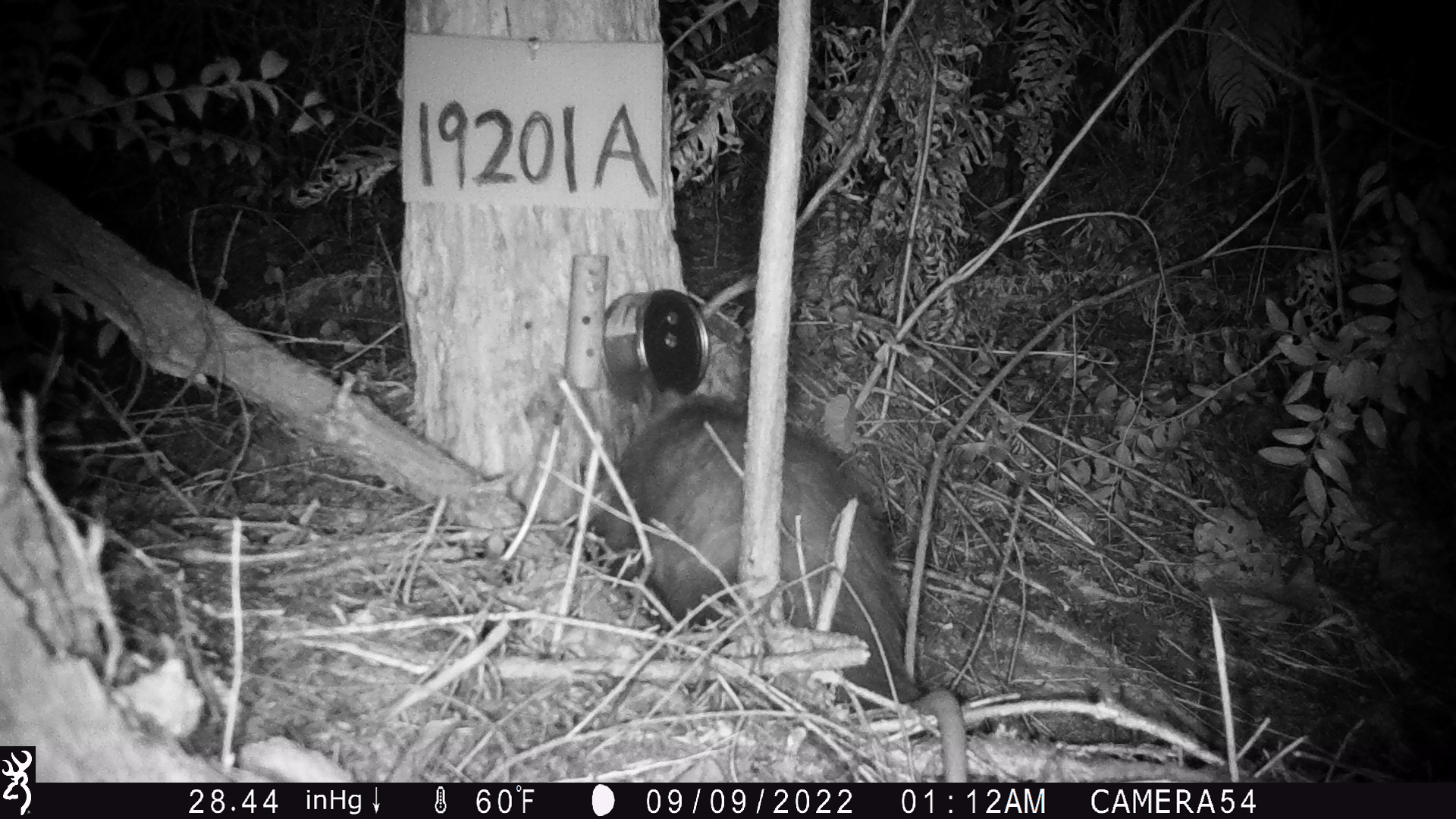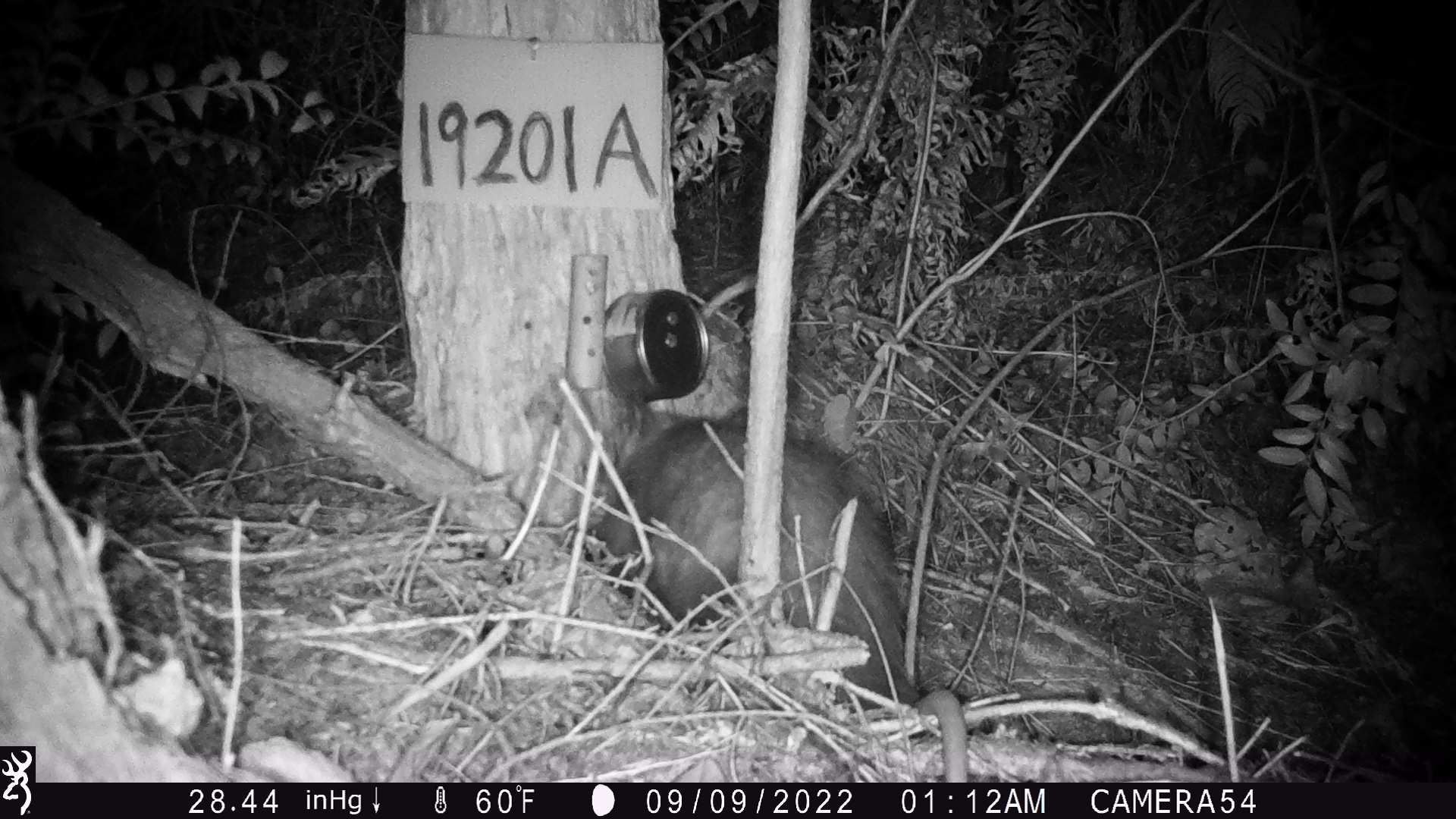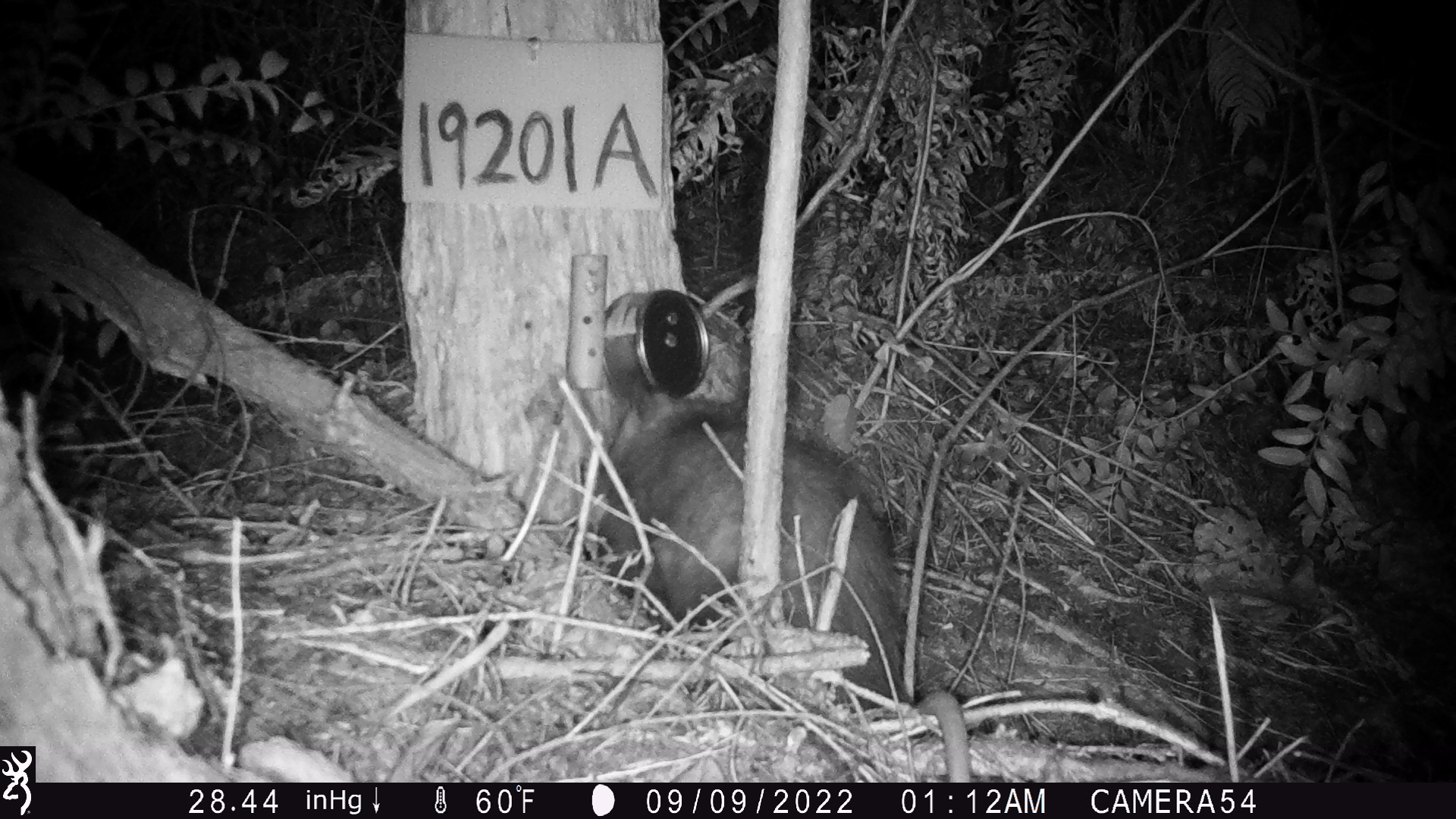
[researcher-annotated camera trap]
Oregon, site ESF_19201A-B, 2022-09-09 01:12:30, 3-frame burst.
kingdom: Animalia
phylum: Chordata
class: Mammalia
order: Didelphimorphia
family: Didelphidae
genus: Didelphis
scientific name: Didelphis virginiana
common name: virginia opossum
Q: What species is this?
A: Virginia opossum (Didelphis virginiana).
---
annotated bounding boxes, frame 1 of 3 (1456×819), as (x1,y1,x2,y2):
virginia opossum: (562,363,982,769)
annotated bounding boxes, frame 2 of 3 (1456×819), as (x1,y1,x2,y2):
virginia opossum: (552,376,978,781)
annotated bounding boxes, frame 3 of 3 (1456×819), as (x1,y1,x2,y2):
virginia opossum: (558,335,982,780)